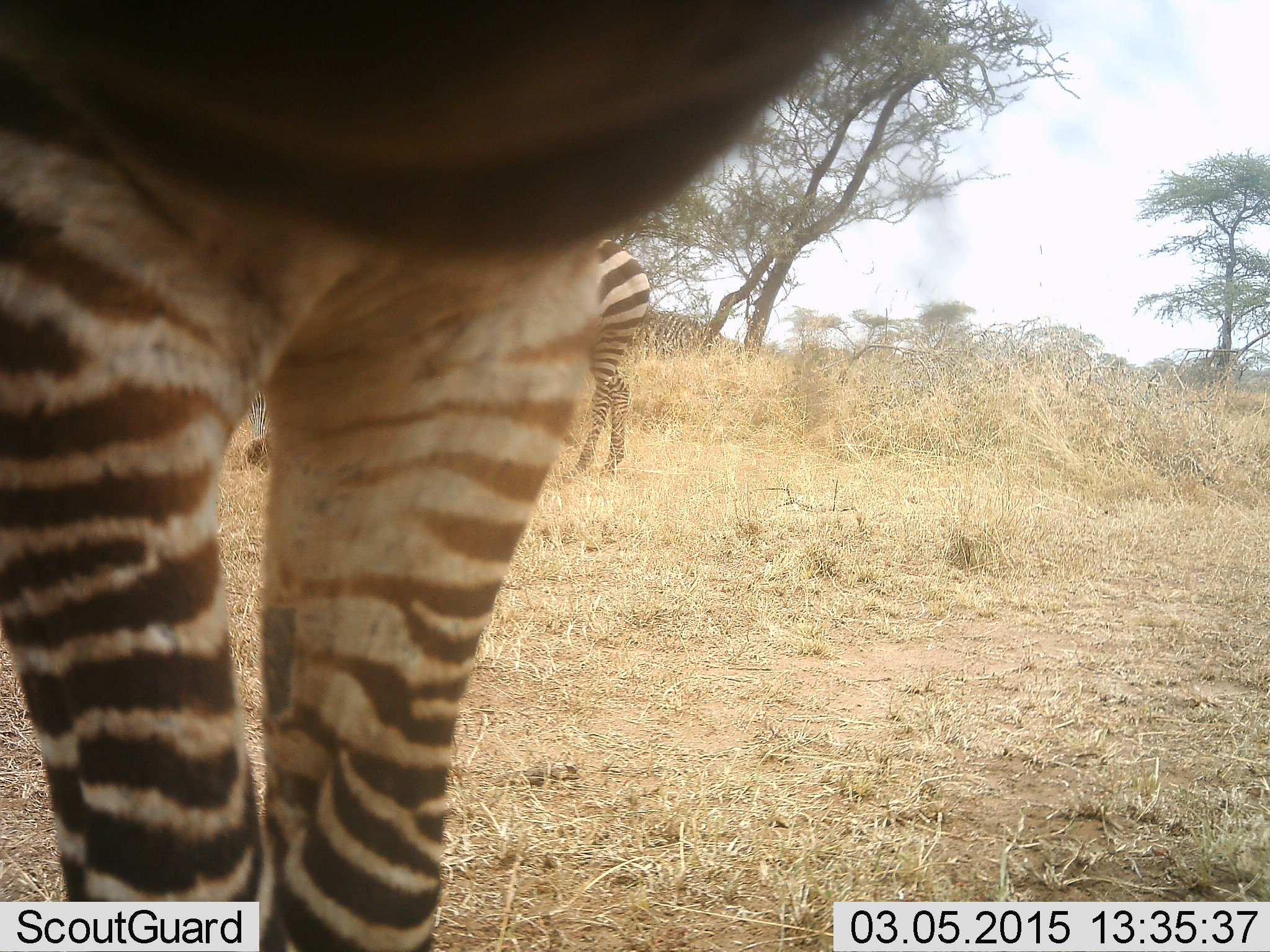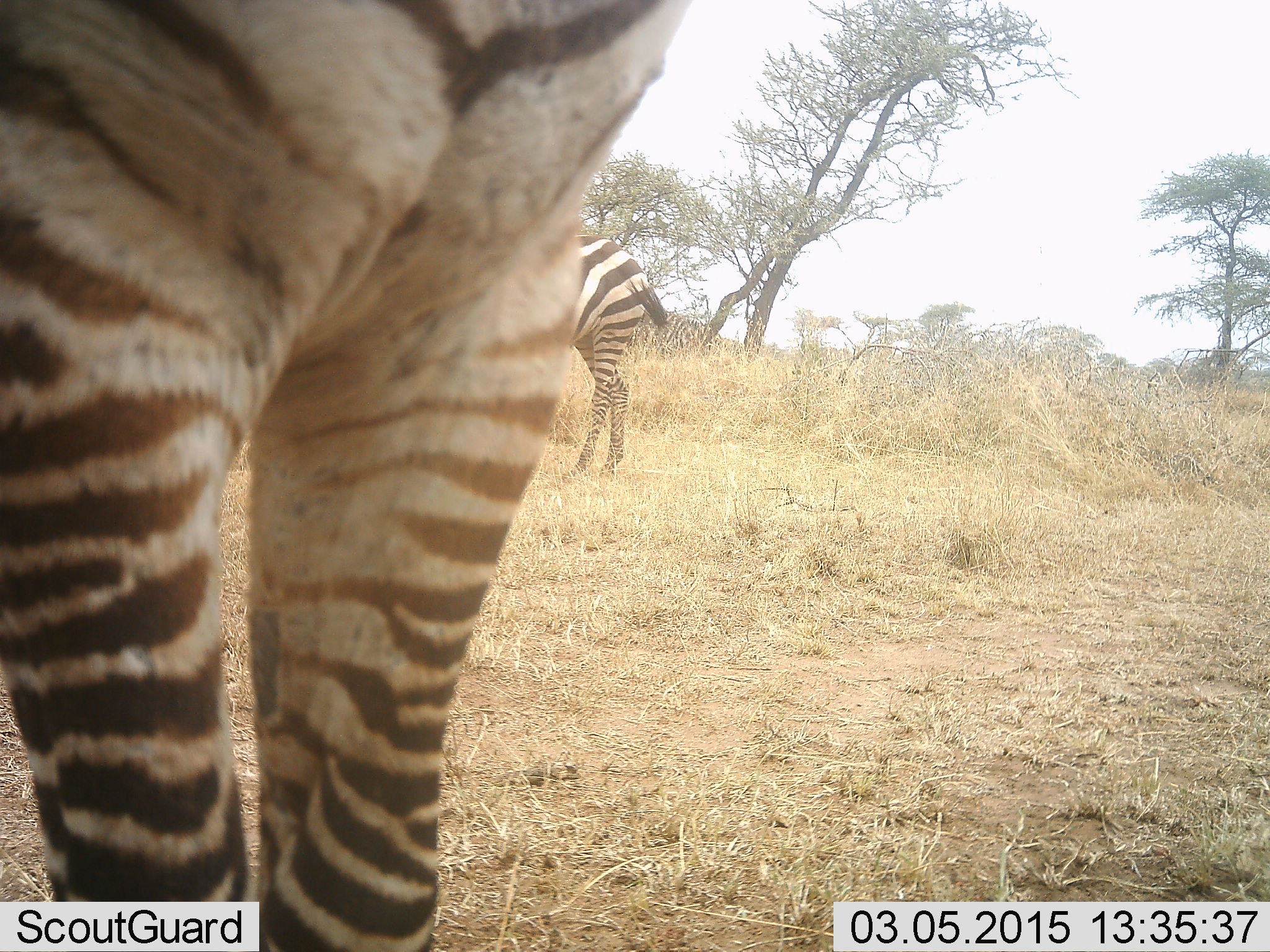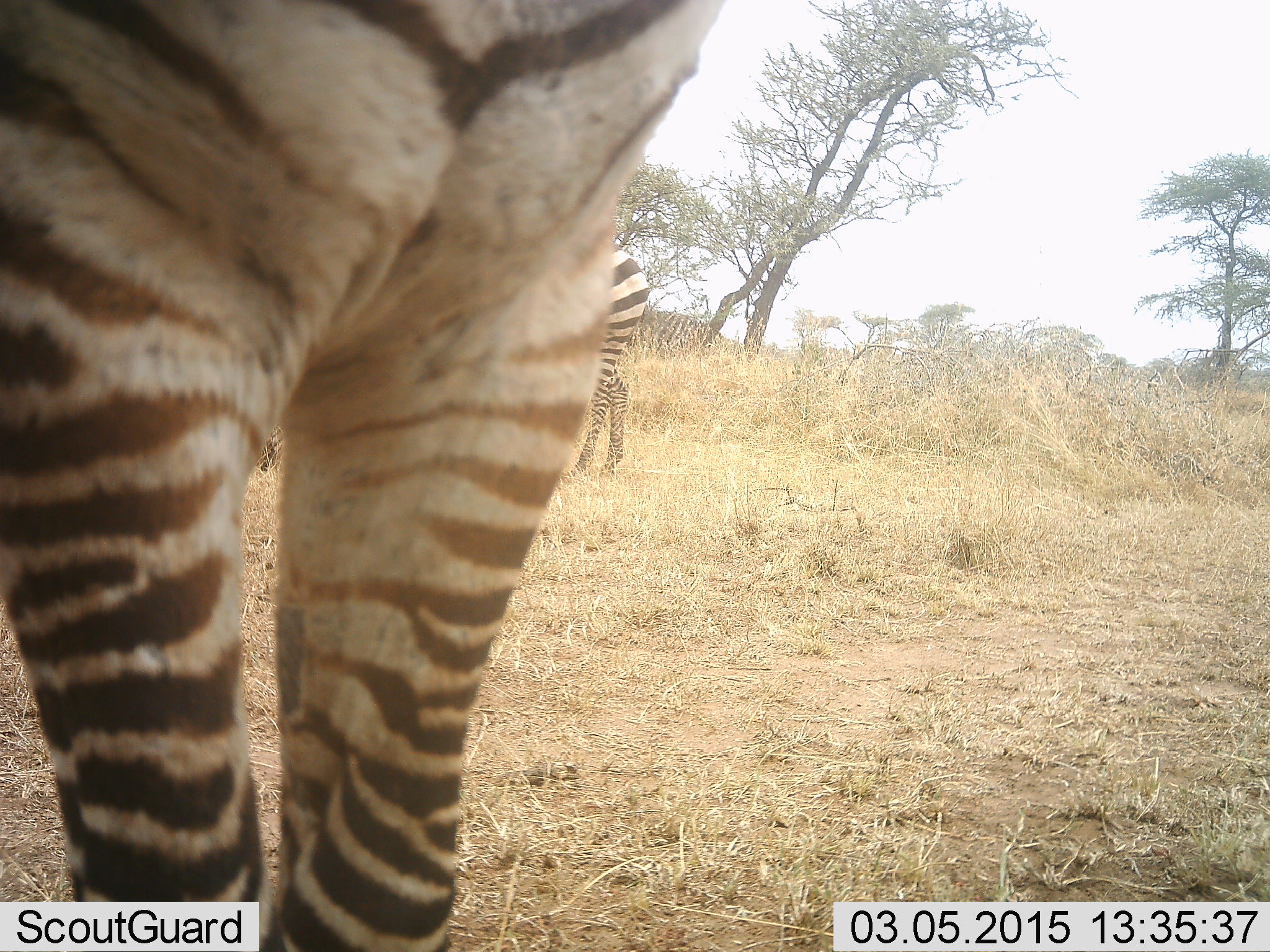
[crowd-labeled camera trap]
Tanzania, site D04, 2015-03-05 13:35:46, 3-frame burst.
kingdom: Animalia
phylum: Chordata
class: Mammalia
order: Perissodactyla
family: Equidae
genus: Equus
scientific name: Equus quagga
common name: plains zebra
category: zebra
Zebra (plains zebra) (Equus quagga), count 2. Behavior (volunteer vote fractions): standing 90%, resting 0%, moving 20%, interacting 0%. Young present (vote fraction): 10%. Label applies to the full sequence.